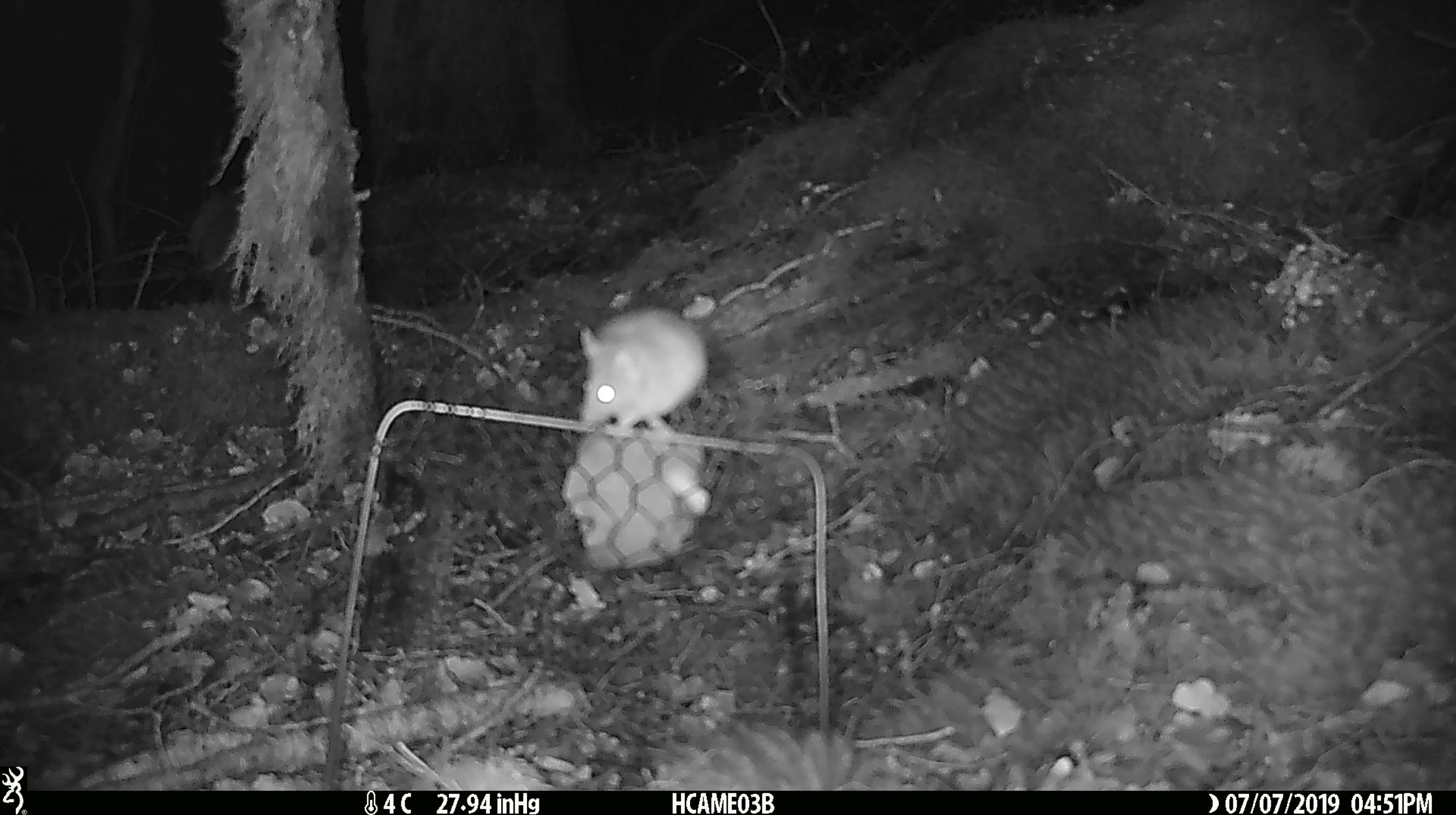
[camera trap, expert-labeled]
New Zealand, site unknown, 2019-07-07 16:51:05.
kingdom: Animalia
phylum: Chordata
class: Mammalia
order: Rodentia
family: Muridae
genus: Mus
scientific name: Mus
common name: mouse